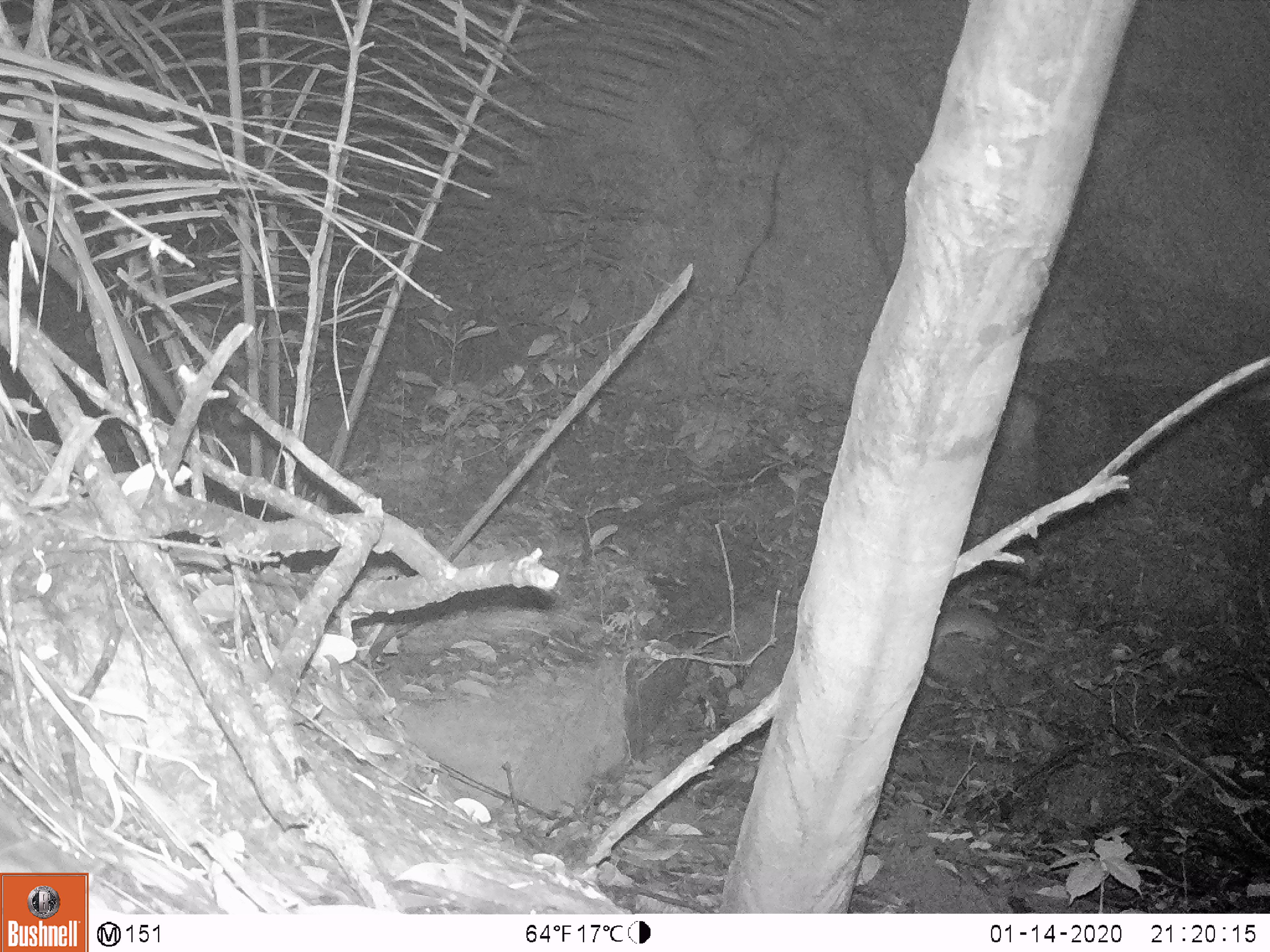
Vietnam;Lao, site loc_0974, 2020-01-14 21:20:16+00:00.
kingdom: Animalia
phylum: Chordata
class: Mammalia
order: Rodentia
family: Muridae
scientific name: Muridae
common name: old-world mice and rats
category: unidentified murid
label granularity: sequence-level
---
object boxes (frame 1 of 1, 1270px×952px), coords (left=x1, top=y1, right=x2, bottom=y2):
unidentified murid: (left=931, top=606, right=1046, bottom=652)